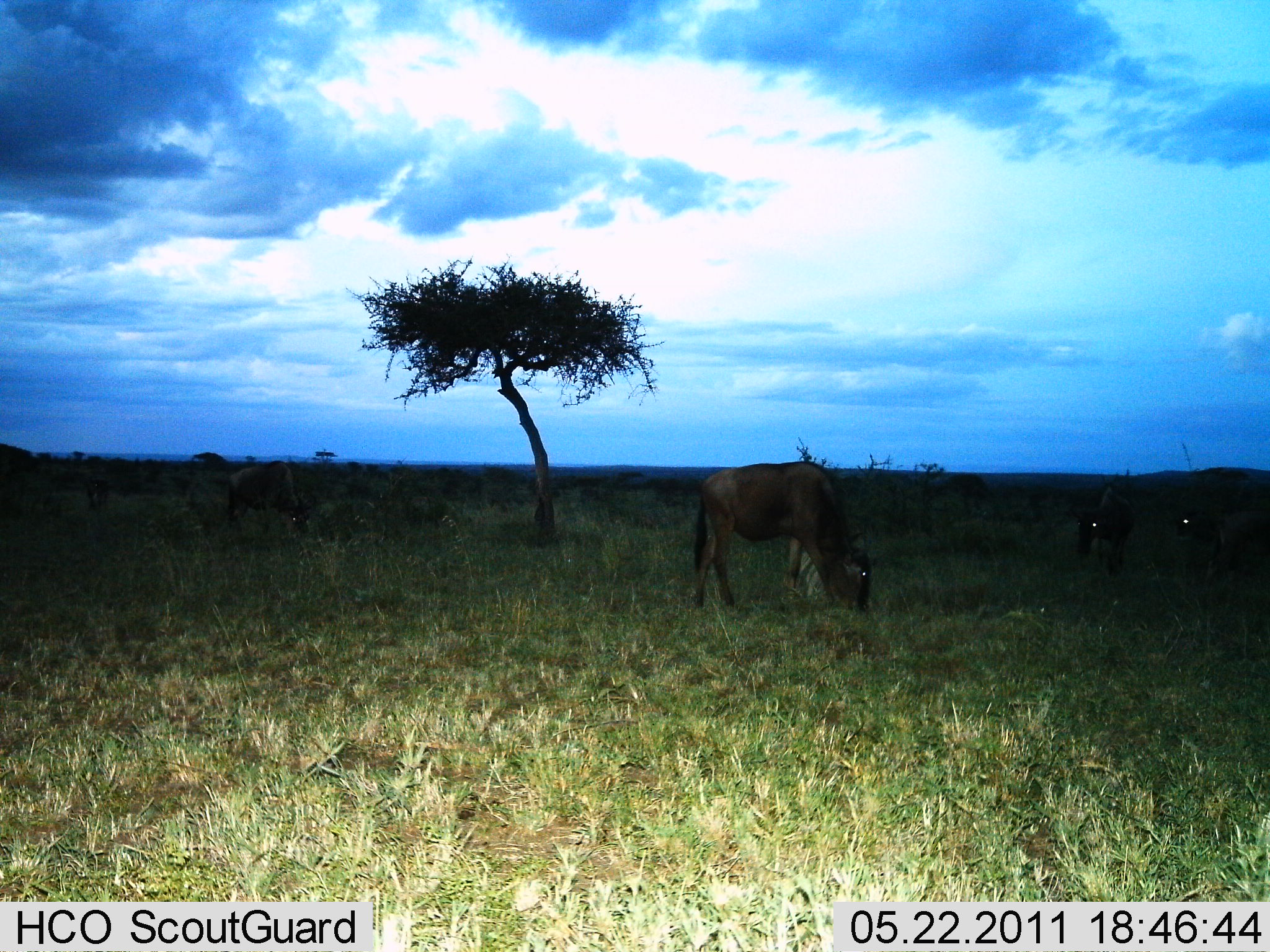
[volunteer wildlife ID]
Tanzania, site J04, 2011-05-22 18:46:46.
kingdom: Animalia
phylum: Chordata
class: Mammalia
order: Artiodactyla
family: Bovidae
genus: Connochaetes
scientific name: Connochaetes taurinus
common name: blue wildebeest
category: wildebeest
Wildebeest (blue wildebeest) (Connochaetes taurinus), count 4. Behavior (volunteer vote fractions): standing 27%, resting 0%, moving 0%, interacting 0%. Young present (vote fraction): 0%. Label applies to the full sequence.